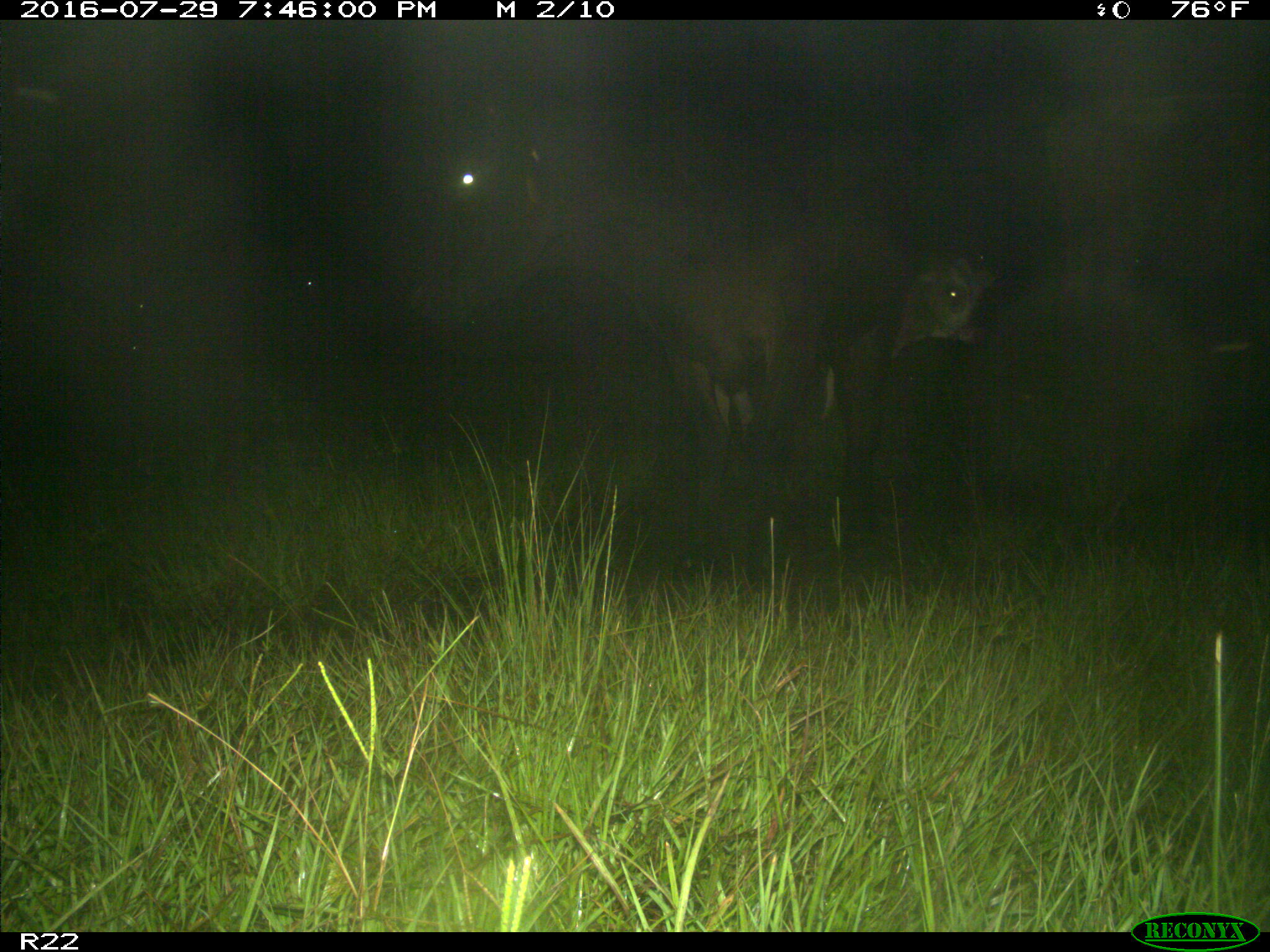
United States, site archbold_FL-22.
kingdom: Animalia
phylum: Chordata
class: Mammalia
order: Artiodactyla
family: Bovidae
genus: Bos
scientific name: Bos taurus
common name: domestic cow